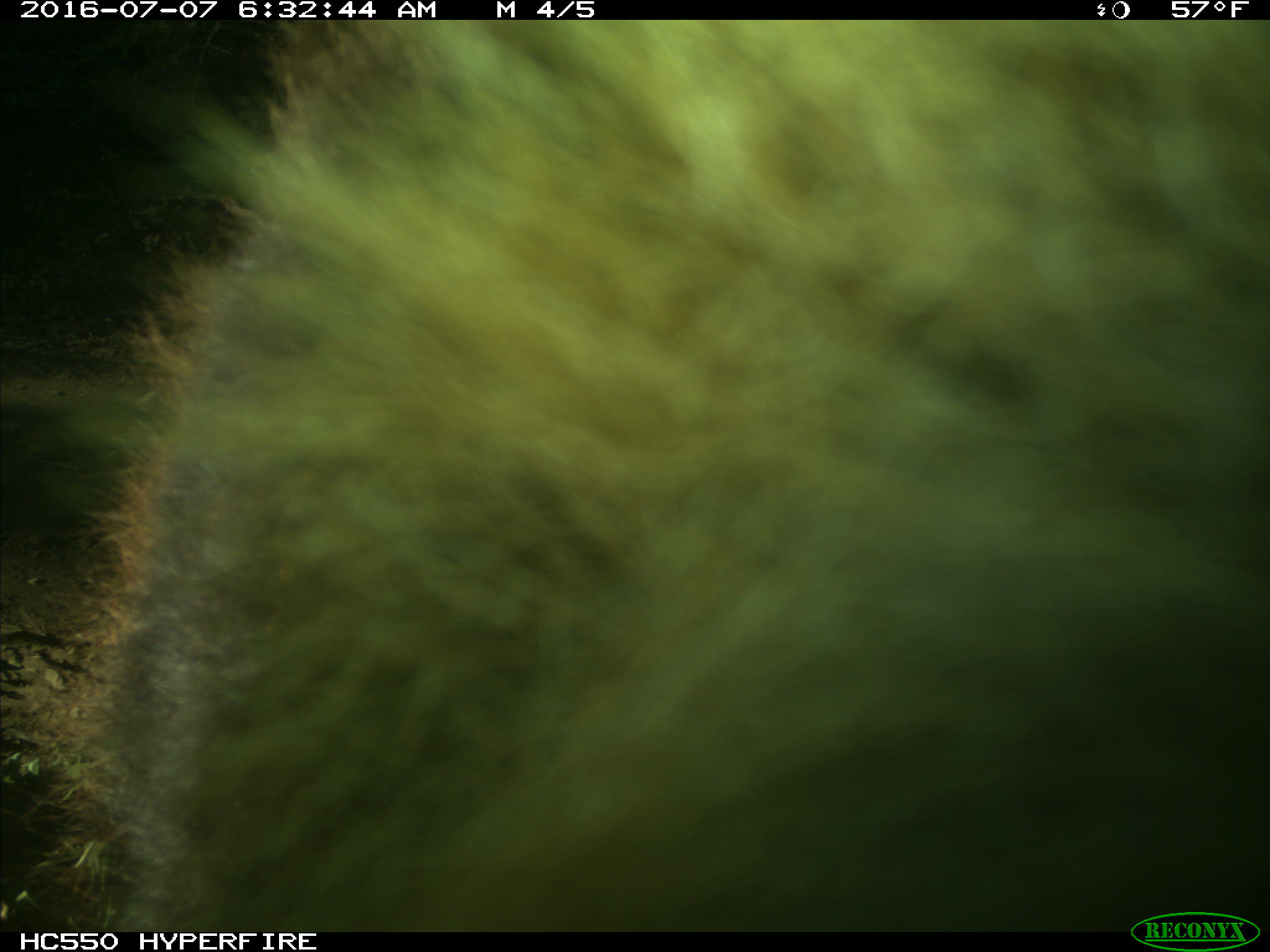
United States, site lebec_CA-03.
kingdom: Animalia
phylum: Chordata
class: Mammalia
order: Carnivora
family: Ursidae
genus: Ursus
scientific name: Ursus americanus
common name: american black bear